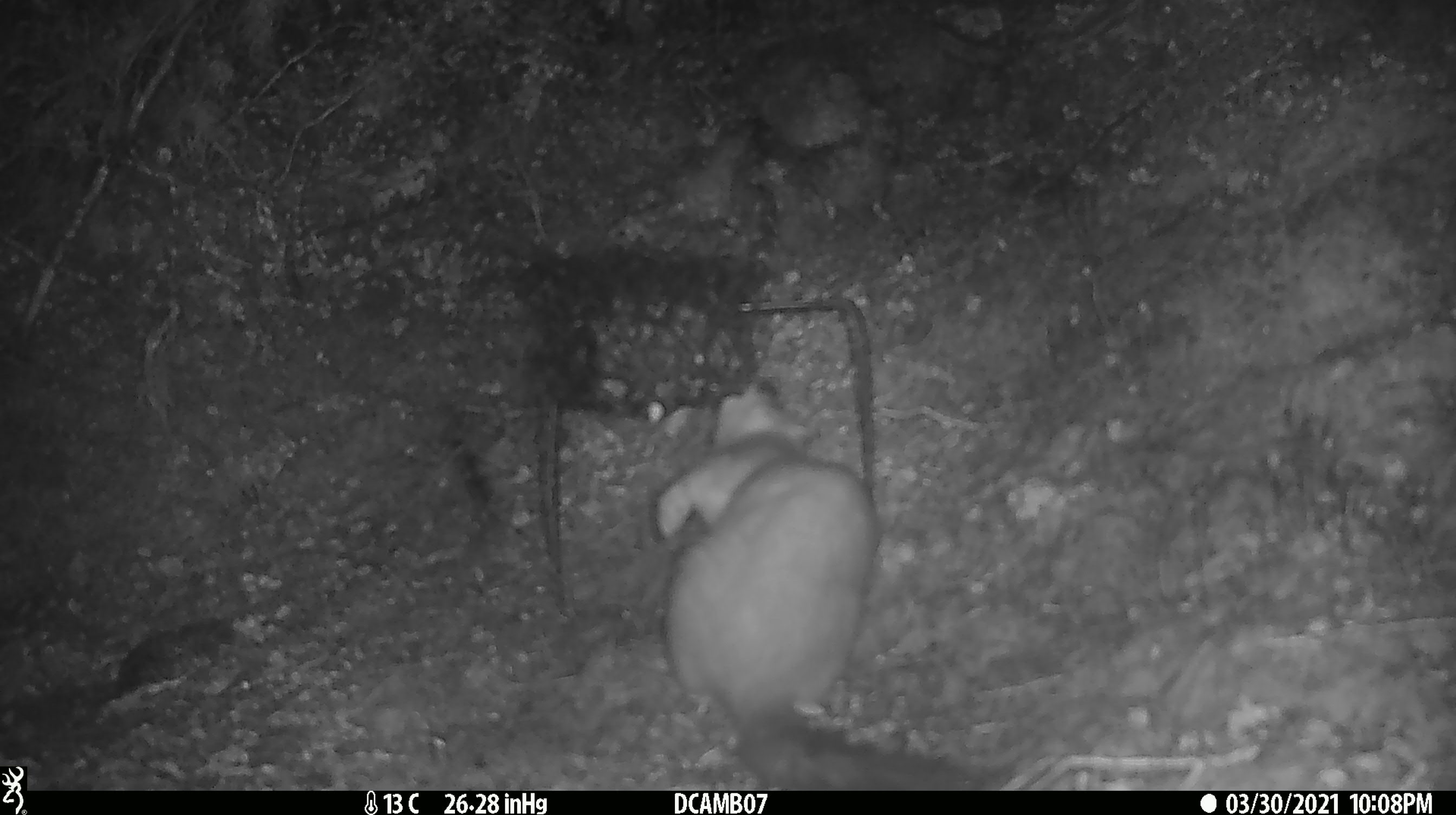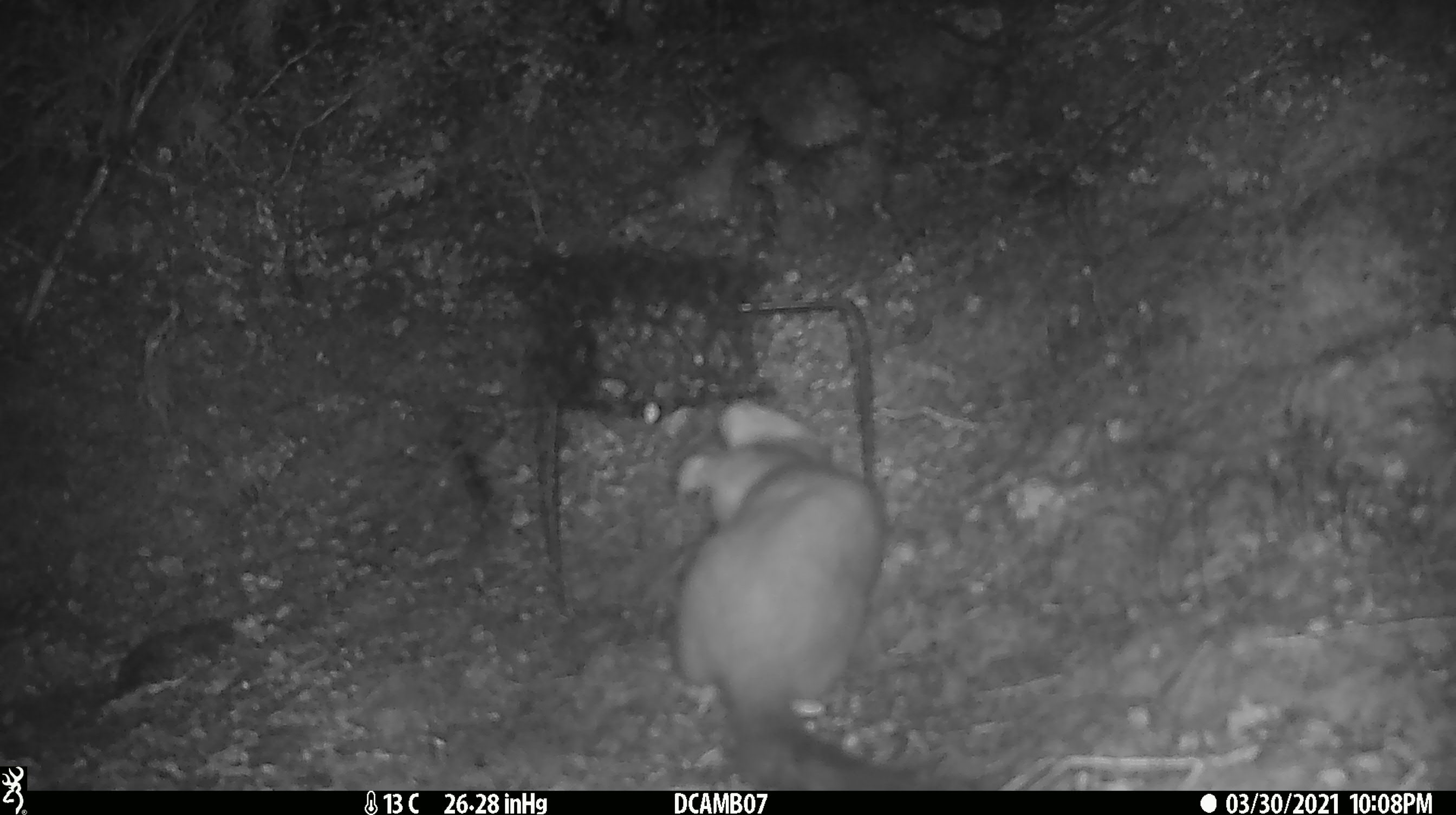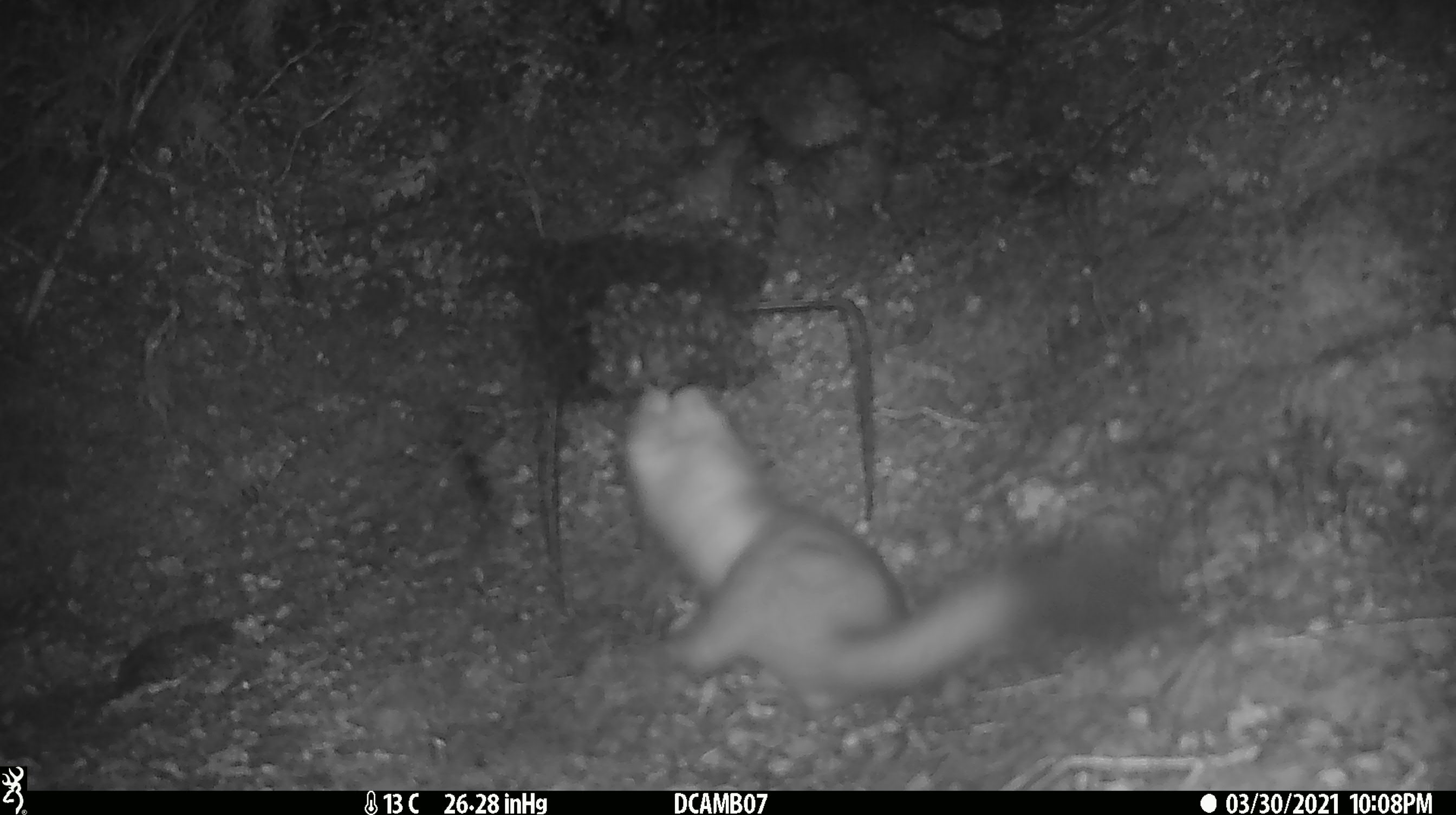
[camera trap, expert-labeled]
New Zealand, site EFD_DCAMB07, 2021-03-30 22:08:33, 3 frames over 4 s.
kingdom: Animalia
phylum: Chordata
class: Mammalia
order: Carnivora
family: Mustelidae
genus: Mustela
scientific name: Mustela erminea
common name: stoat